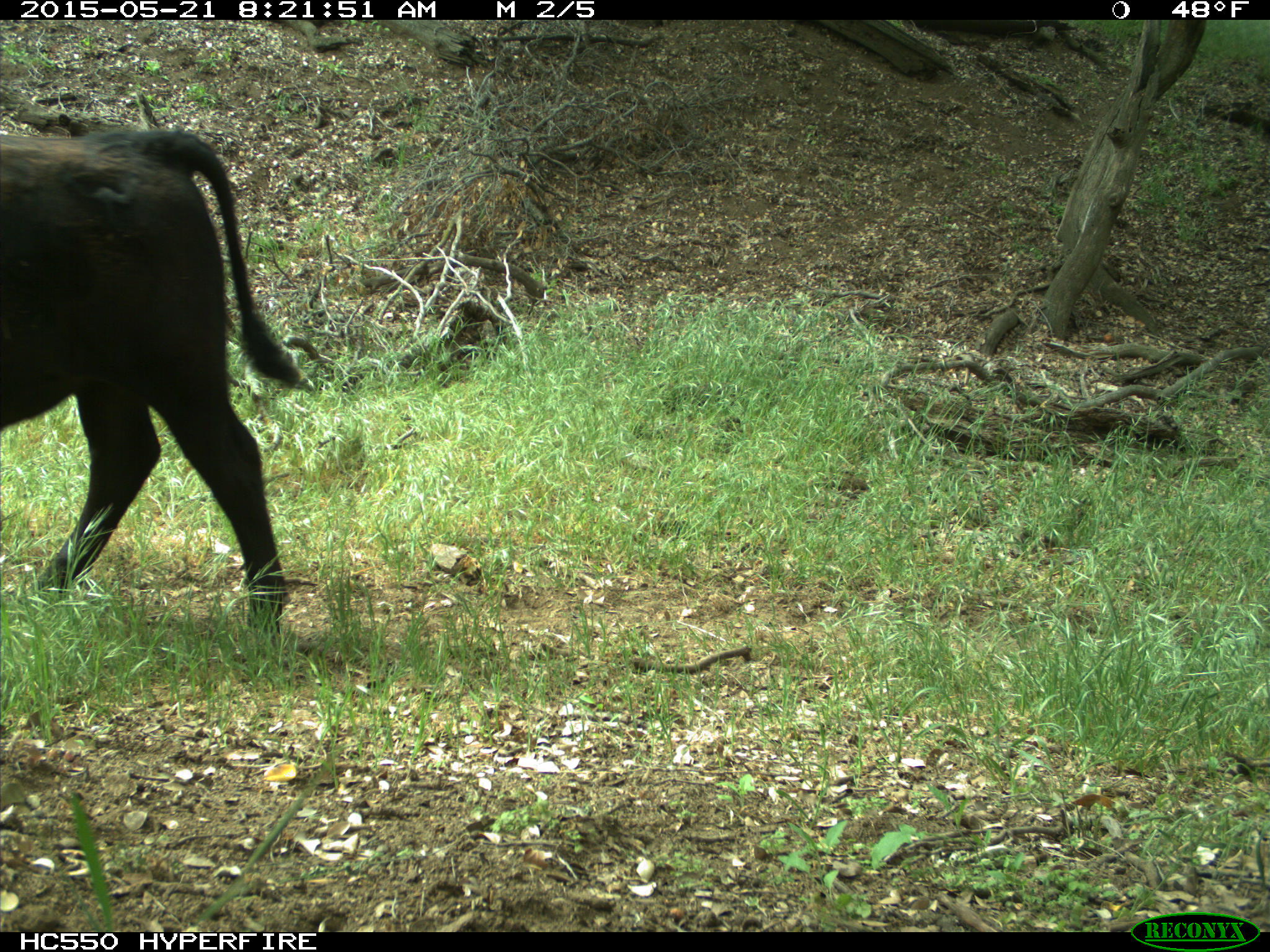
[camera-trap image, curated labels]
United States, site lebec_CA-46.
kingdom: Animalia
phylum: Chordata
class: Mammalia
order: Artiodactyla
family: Bovidae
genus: Bos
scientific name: Bos taurus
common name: domestic cow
Bos taurus (domestic cow).